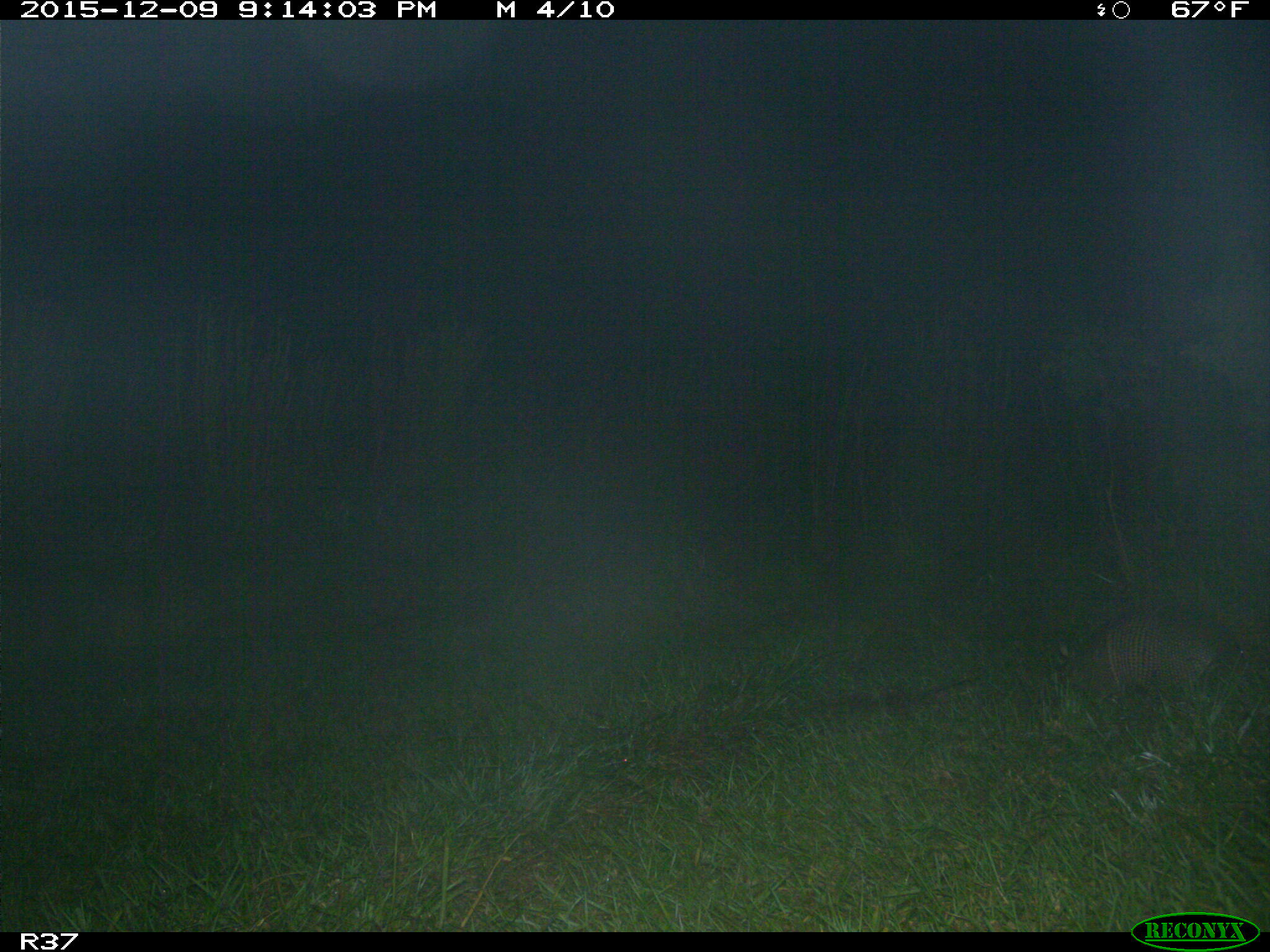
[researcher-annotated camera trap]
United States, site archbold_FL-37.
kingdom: Animalia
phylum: Chordata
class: Mammalia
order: Cingulata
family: Dasypodidae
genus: Dasypus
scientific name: Dasypus novemcinctus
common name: nine-banded armadillo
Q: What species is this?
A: Dasypus novemcinctus (nine-banded armadillo).